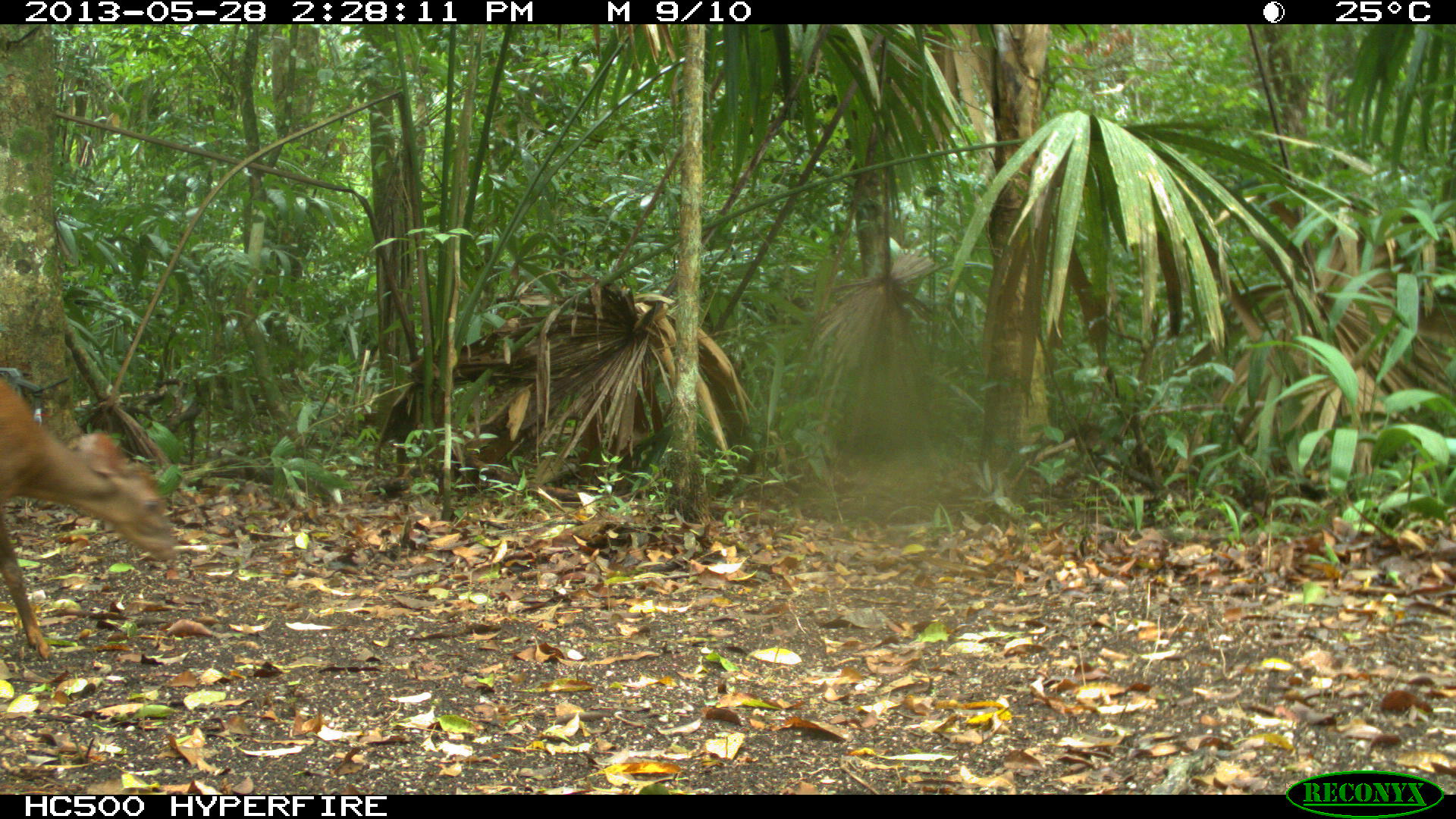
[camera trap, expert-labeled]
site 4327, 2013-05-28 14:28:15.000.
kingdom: Animalia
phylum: Chordata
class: Mammalia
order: Artiodactyla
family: Cervidae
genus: Mazama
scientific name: Mazama temama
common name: central american red brocket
Mazama temama (central american red brocket), count 1.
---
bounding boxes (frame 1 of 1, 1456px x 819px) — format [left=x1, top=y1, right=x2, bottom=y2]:
mazama temama: [left=0, top=374, right=177, bottom=661]